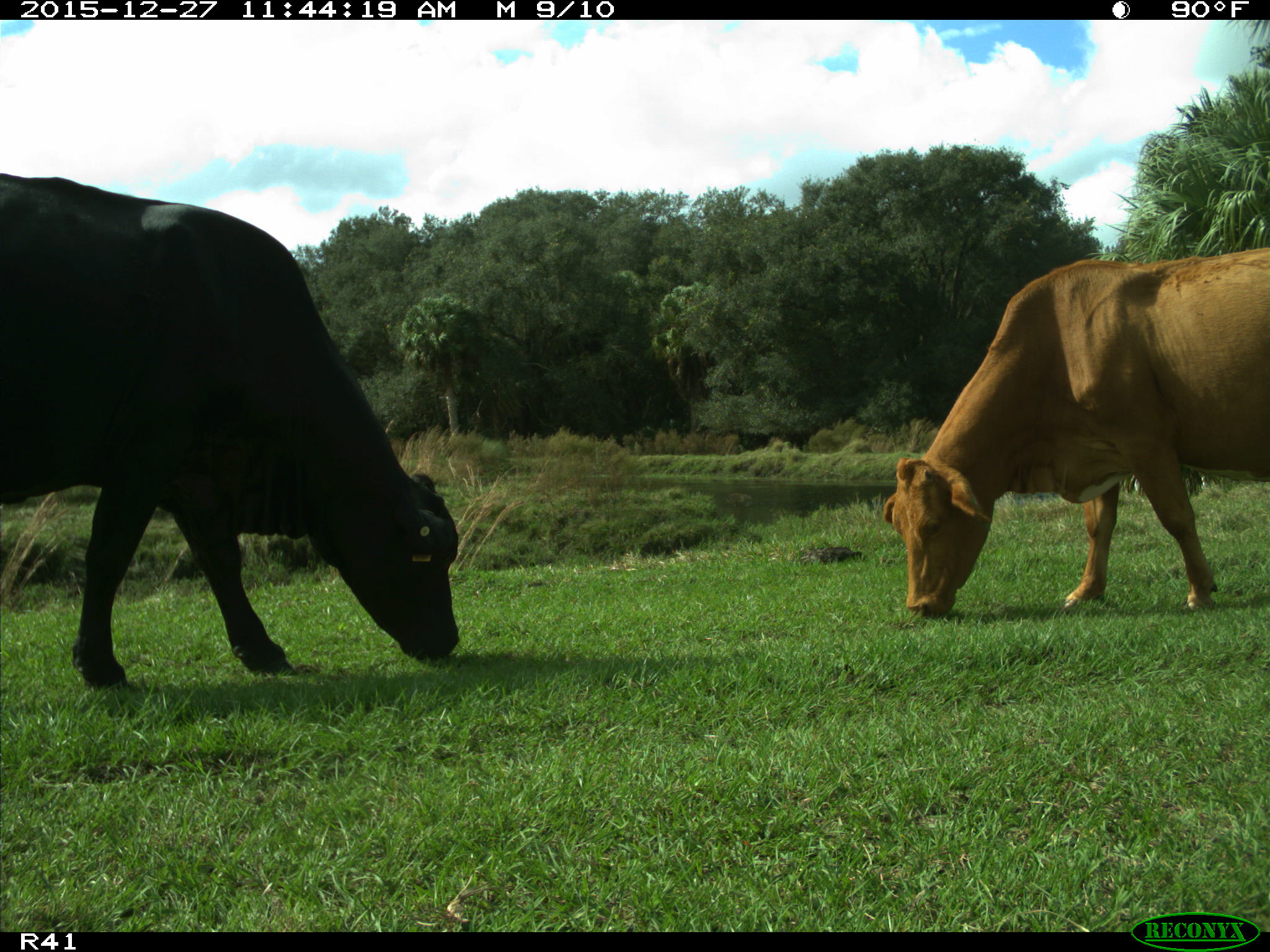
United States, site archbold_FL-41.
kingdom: Animalia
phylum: Chordata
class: Mammalia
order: Artiodactyla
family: Bovidae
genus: Bos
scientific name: Bos taurus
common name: domestic cow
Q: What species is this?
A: Bos taurus (domestic cow).